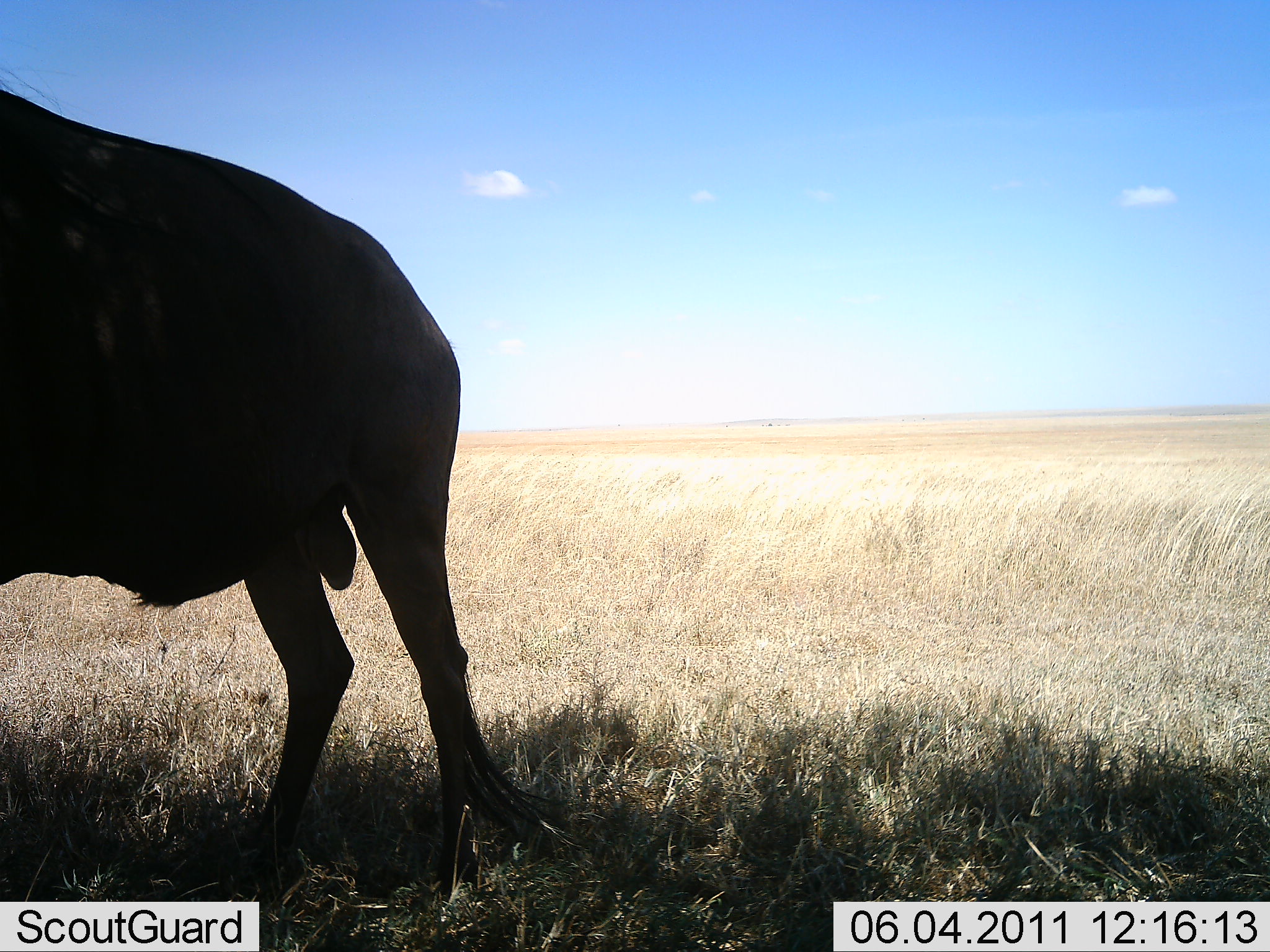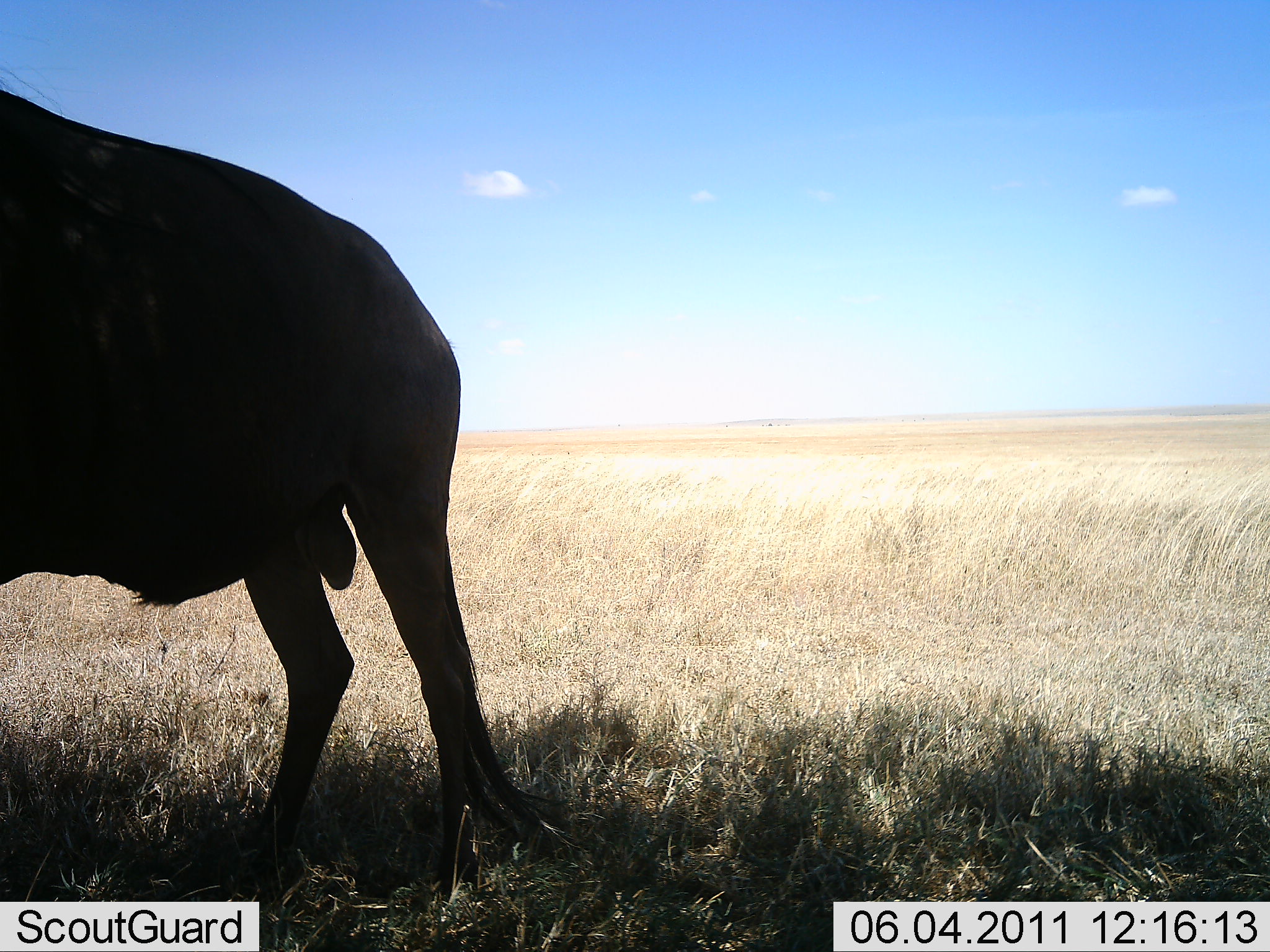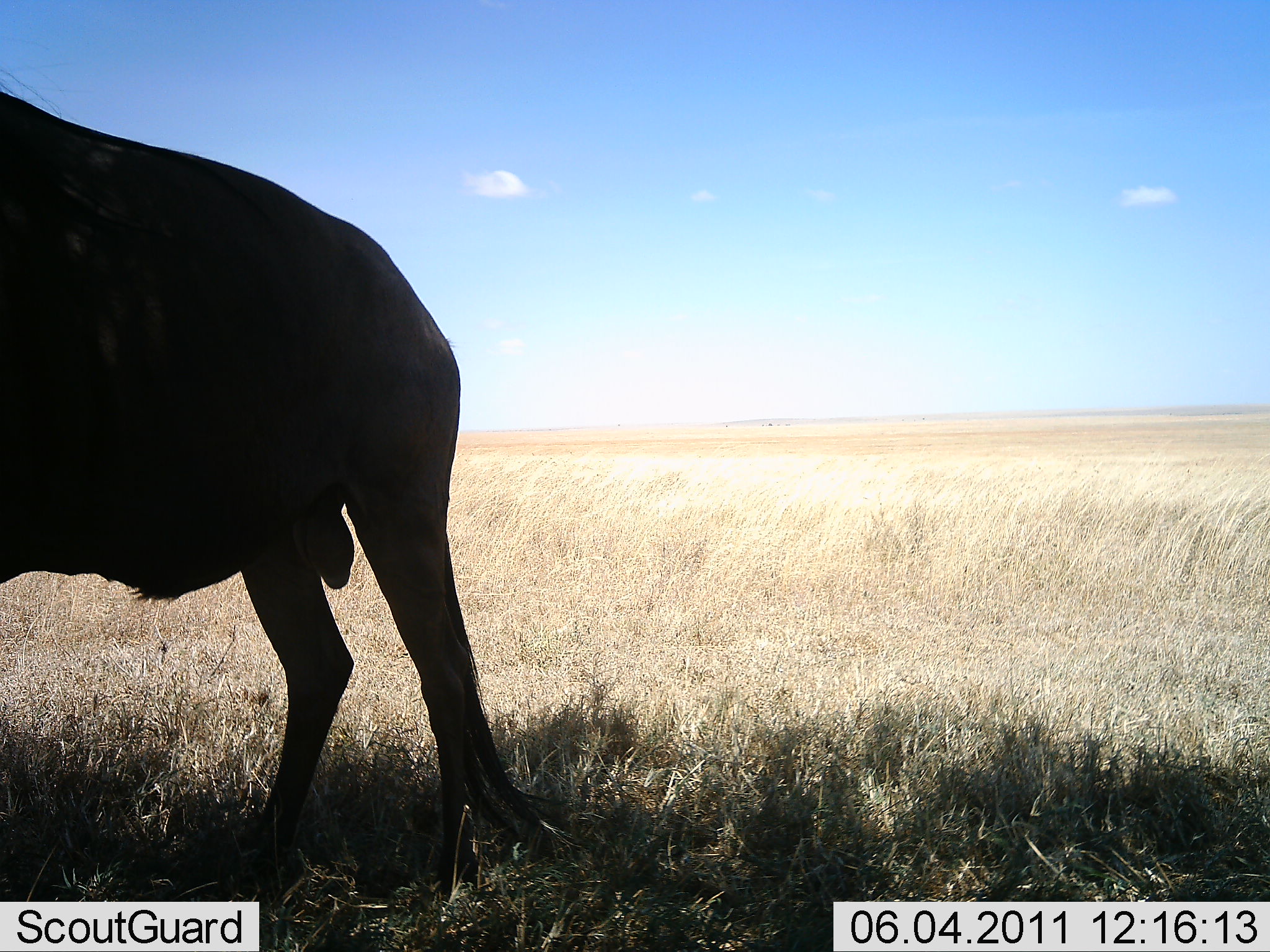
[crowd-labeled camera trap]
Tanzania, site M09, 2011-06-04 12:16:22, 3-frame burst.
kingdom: Animalia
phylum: Chordata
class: Mammalia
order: Artiodactyla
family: Bovidae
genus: Connochaetes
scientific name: Connochaetes taurinus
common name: blue wildebeest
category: wildebeest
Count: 1.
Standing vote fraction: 100%.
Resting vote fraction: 0%.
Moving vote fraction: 0%.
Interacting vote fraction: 0%.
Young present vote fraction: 0%.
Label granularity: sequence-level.